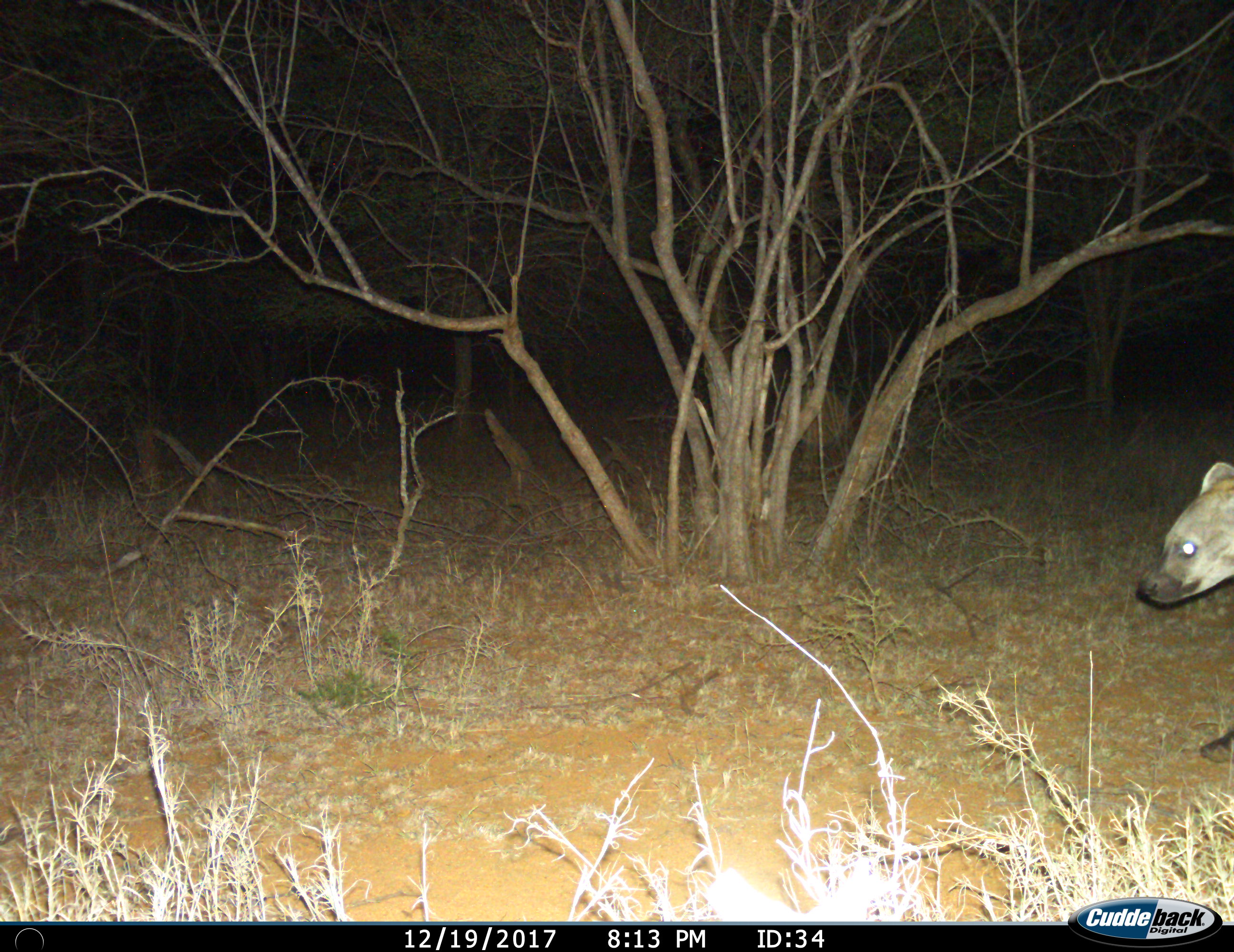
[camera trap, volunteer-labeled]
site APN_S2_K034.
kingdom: Animalia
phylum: Chordata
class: Mammalia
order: Carnivora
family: Hyaenidae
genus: Crocuta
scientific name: Crocuta crocuta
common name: spotted hyena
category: hyenaspotted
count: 1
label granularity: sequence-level